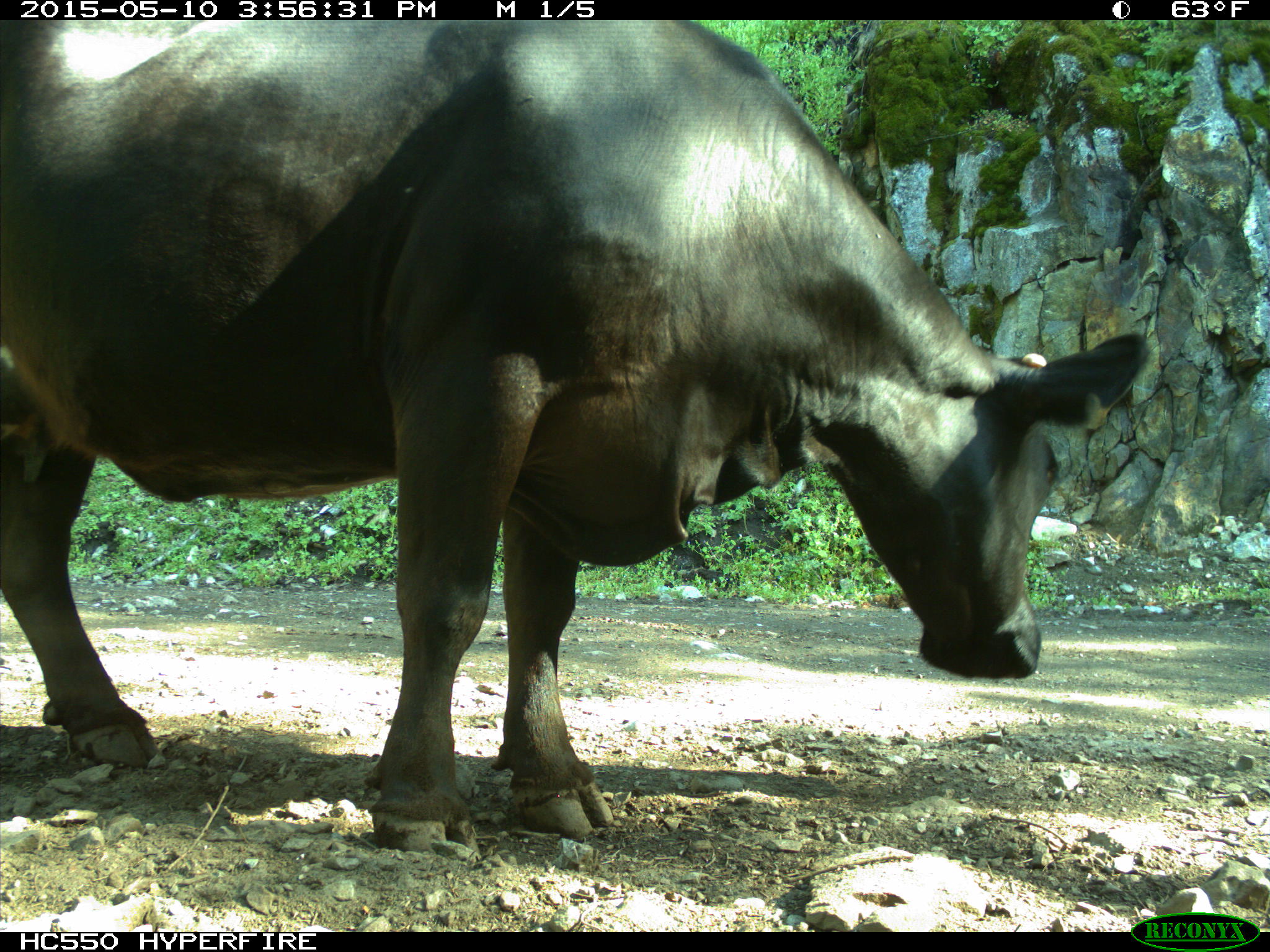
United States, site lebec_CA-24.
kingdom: Animalia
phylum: Chordata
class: Mammalia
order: Artiodactyla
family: Bovidae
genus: Bos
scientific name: Bos taurus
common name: domestic cow